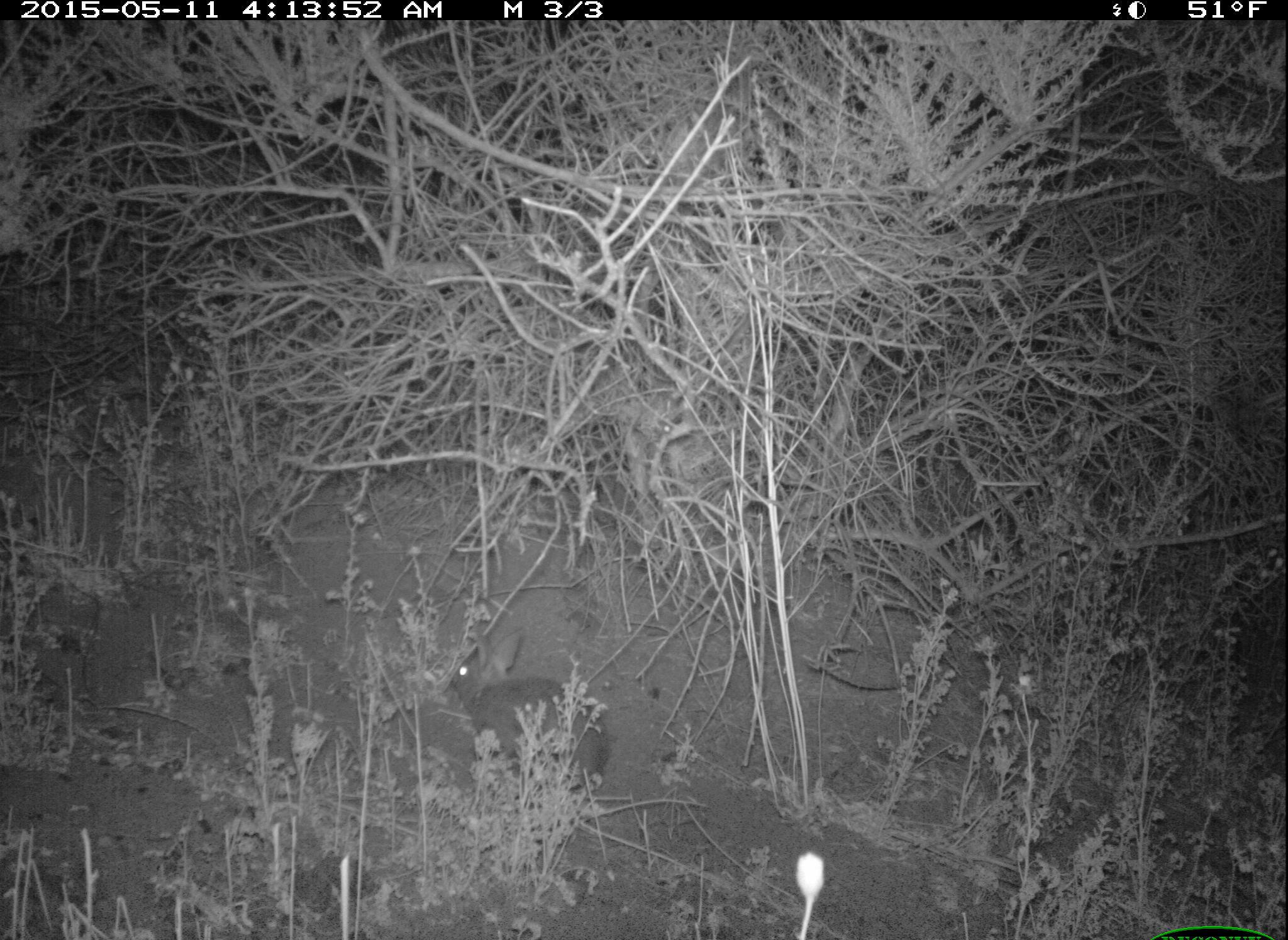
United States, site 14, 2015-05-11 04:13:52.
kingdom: Animalia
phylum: Chordata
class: Mammalia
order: Lagomorpha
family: Leporidae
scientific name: Leporidae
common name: rabbits and hares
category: rabbit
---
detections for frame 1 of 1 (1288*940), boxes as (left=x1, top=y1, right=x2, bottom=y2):
rabbit: (left=449, top=627, right=609, bottom=802)